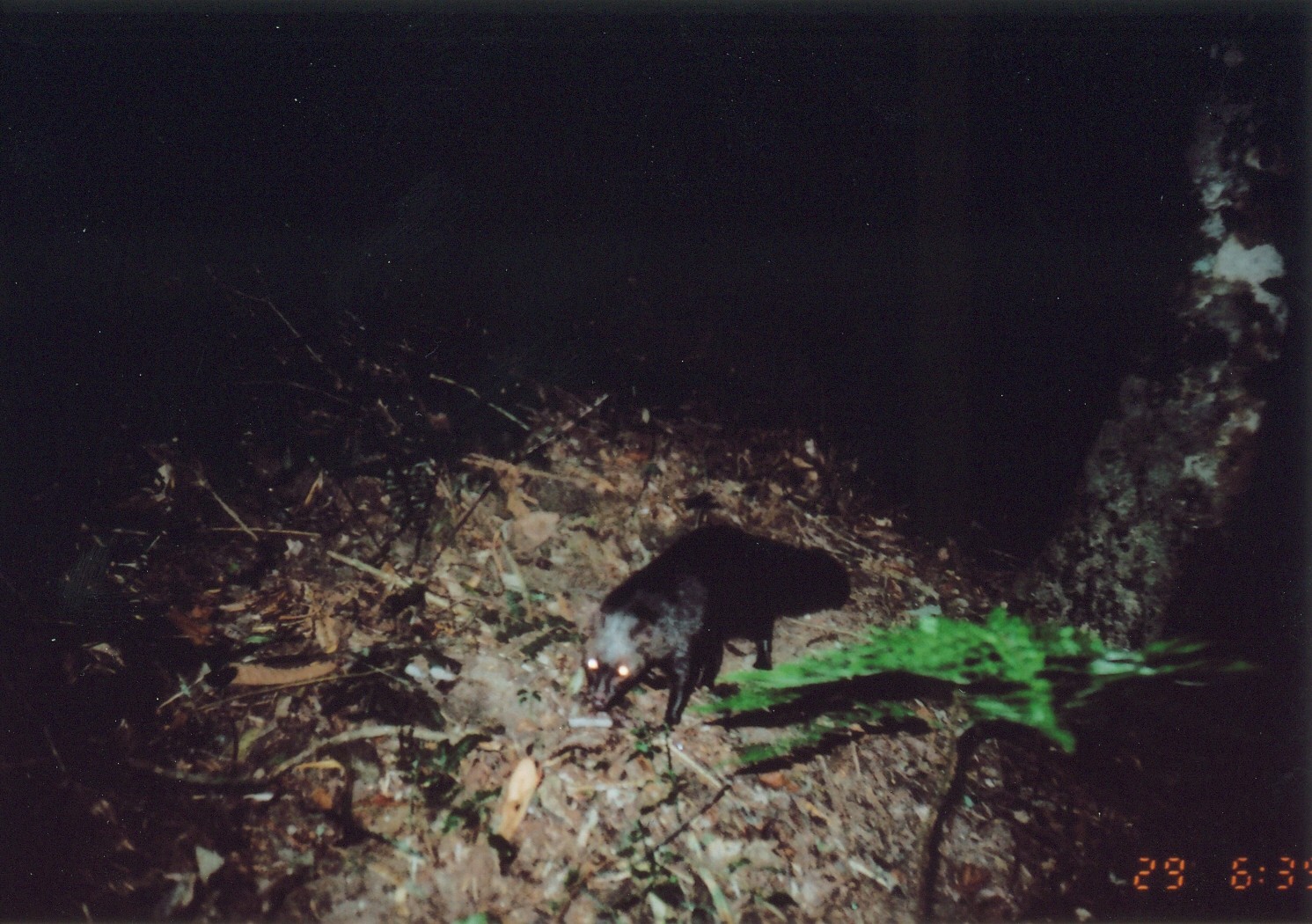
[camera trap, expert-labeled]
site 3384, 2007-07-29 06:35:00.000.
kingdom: Animalia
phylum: Chordata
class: Mammalia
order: Carnivora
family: Herpestidae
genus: Bdeogale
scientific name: Bdeogale crassicauda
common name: bushy-tailed mongoose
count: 1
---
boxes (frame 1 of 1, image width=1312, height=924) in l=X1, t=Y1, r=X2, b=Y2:
bdeogale crassicauda: l=578, t=519, r=851, b=728